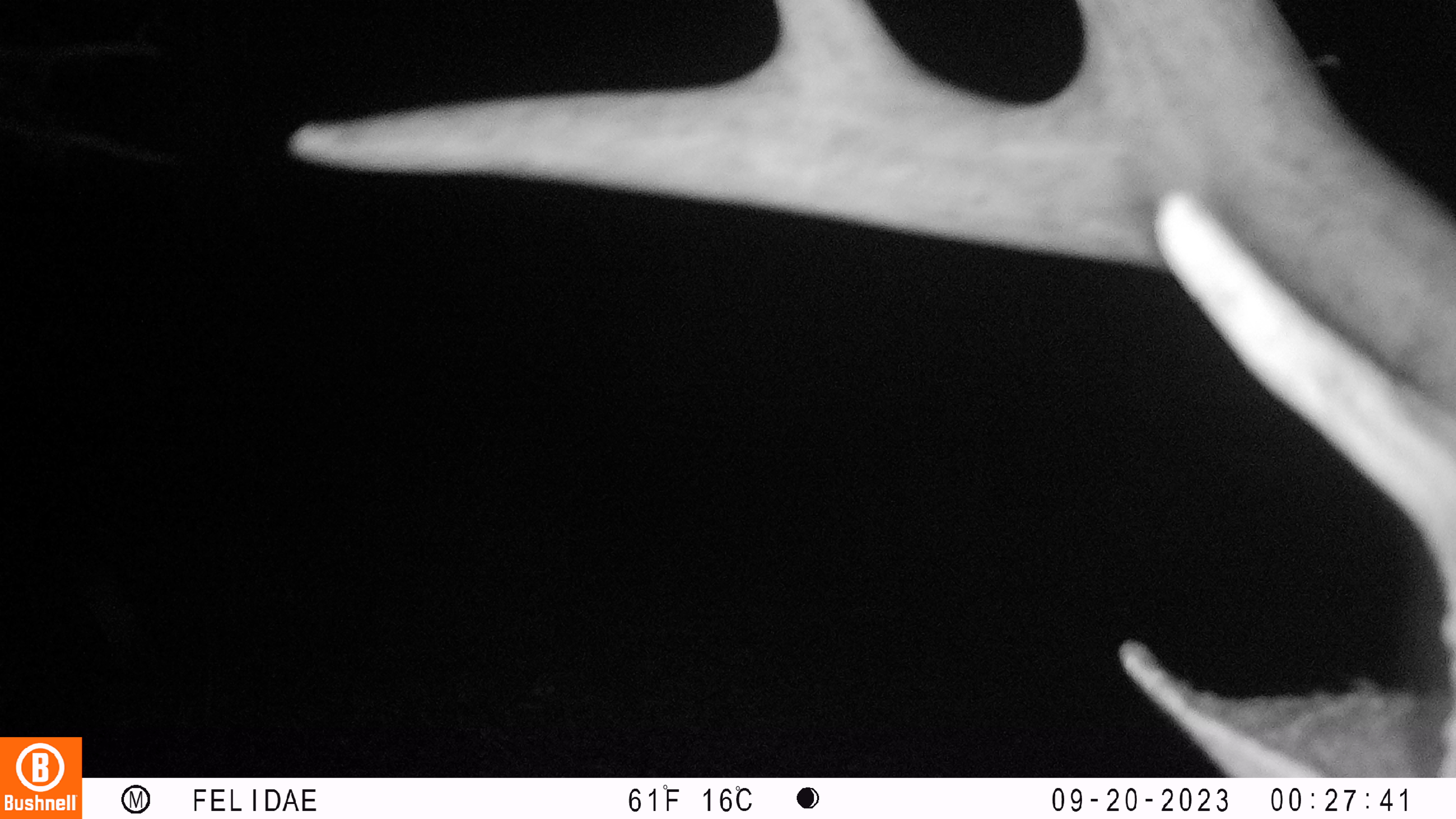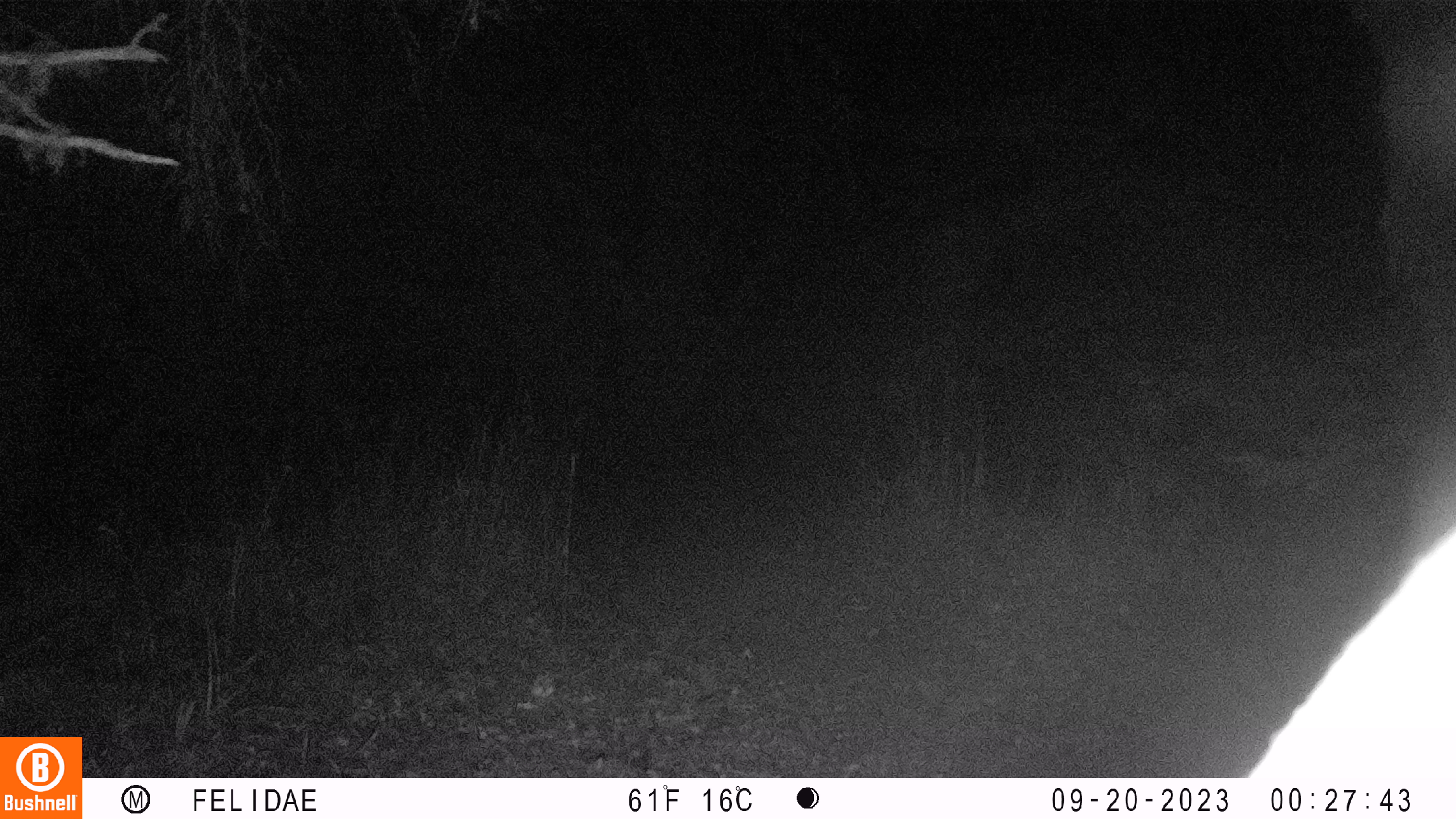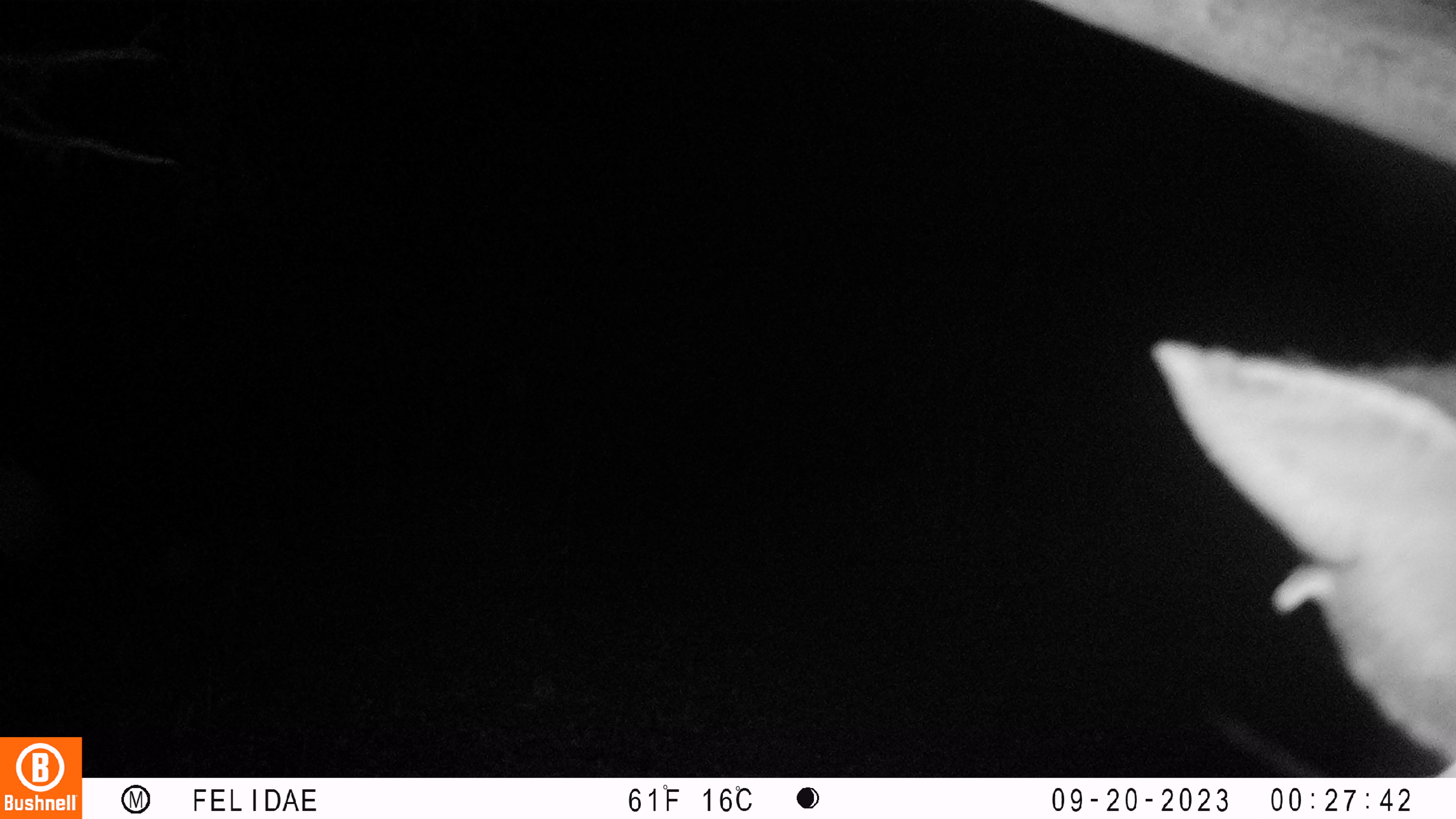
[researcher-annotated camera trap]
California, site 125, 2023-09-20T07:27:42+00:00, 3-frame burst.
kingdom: Animalia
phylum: Chordata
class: Mammalia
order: Artiodactyla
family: Cervidae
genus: Odocoileus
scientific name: Odocoileus hemionus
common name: mule deer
Mule deer (Odocoileus hemionus).